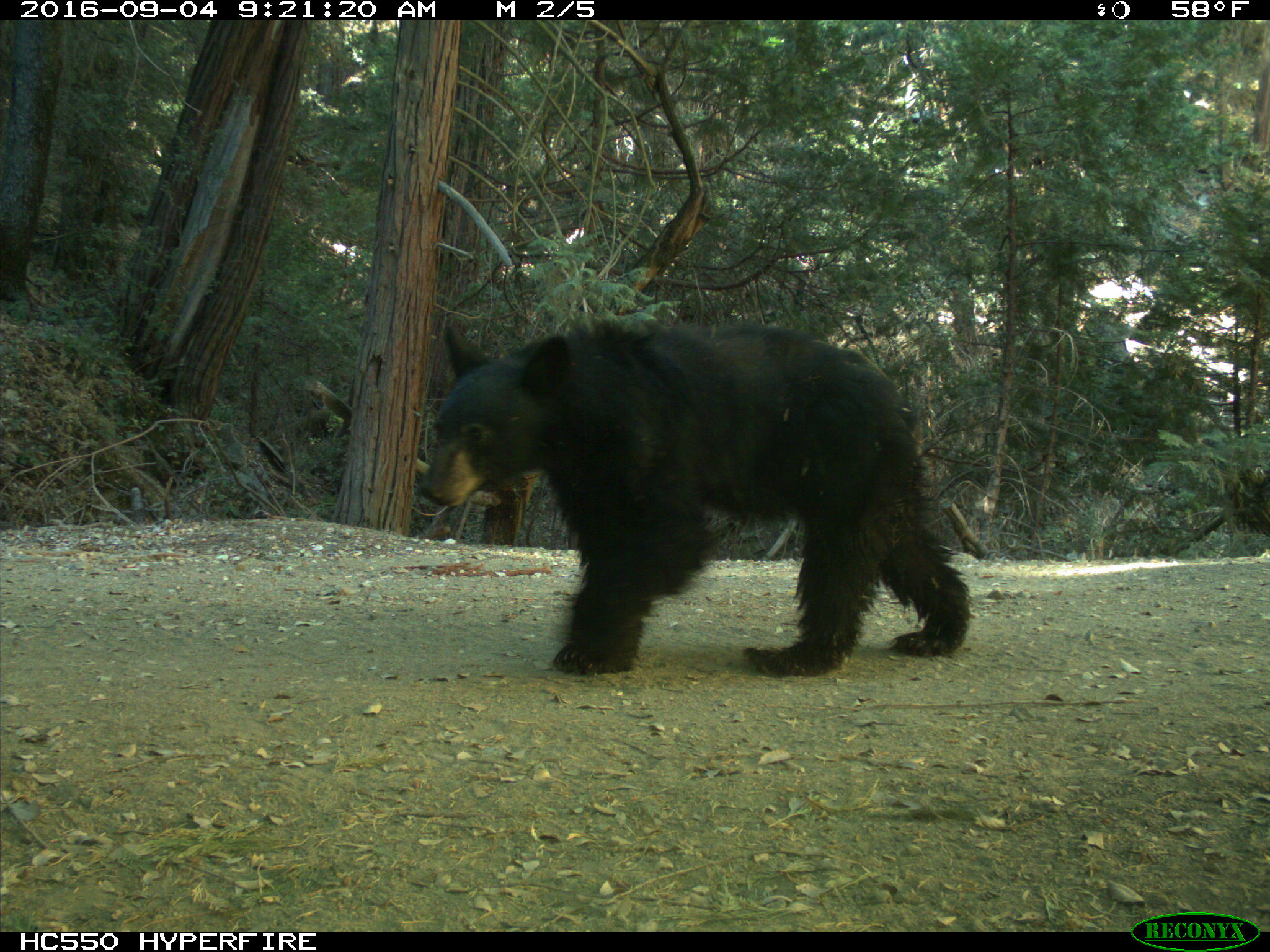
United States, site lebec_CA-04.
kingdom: Animalia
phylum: Chordata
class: Mammalia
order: Carnivora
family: Ursidae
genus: Ursus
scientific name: Ursus americanus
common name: american black bear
Ursus americanus (american black bear).